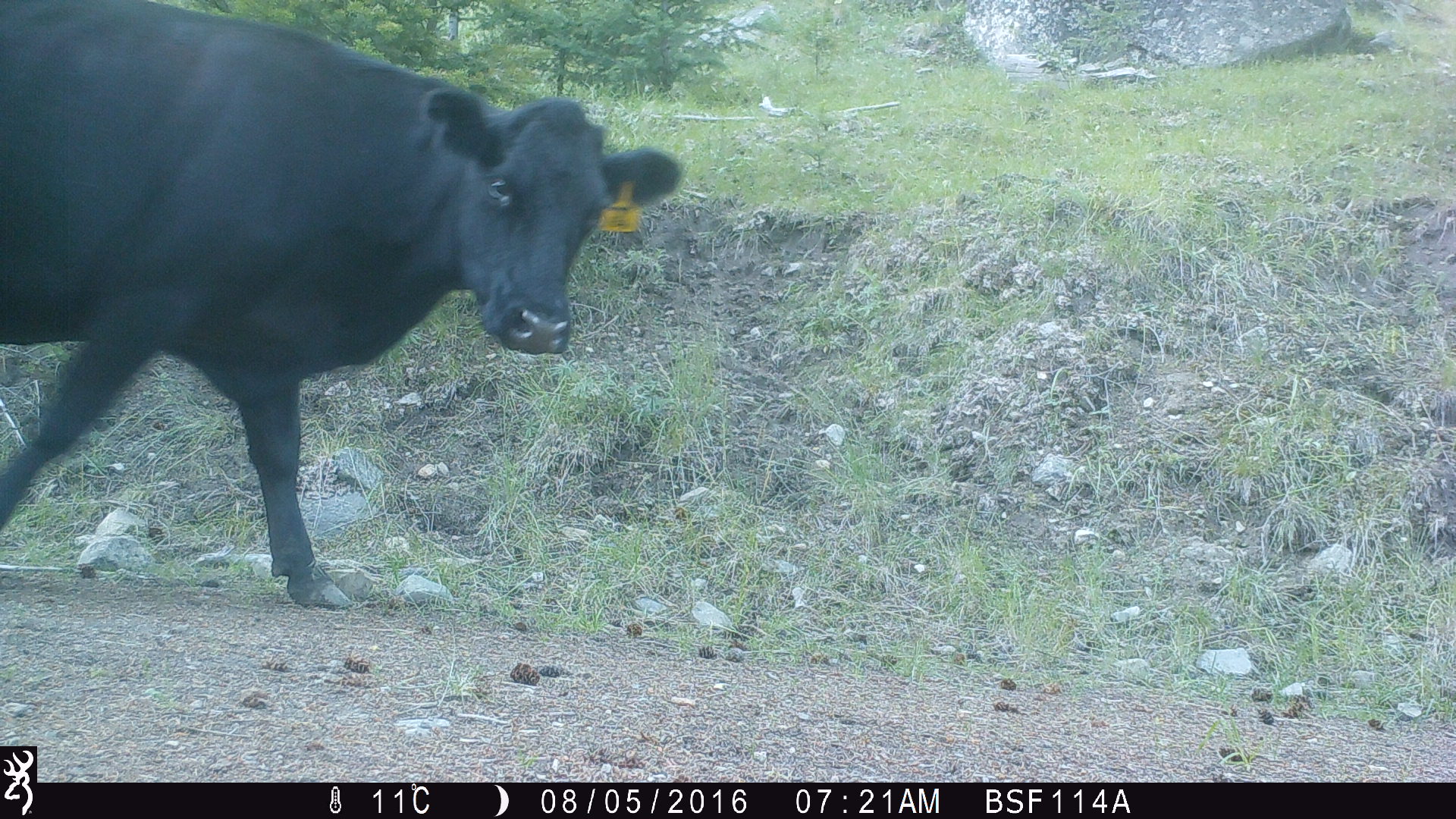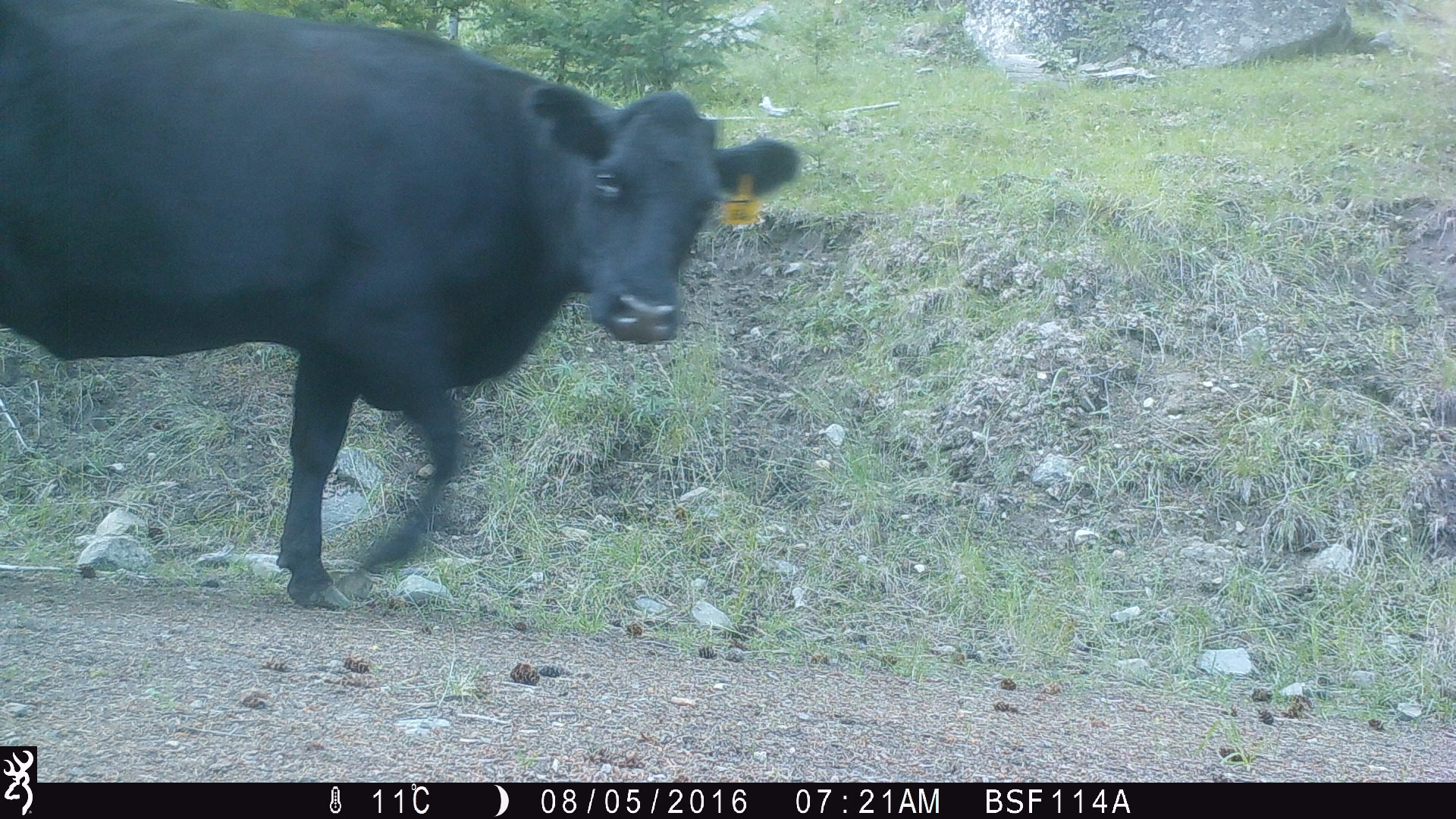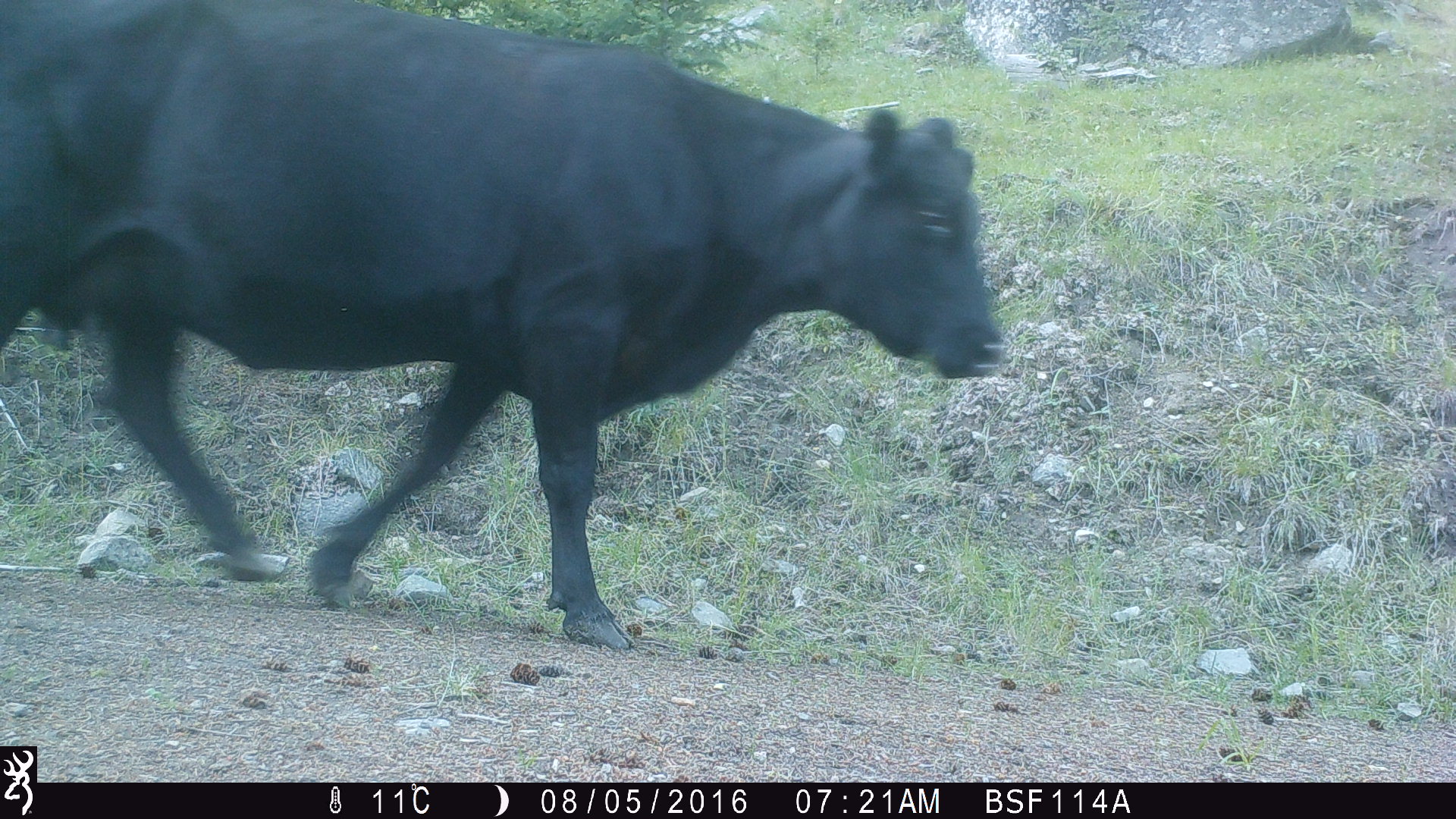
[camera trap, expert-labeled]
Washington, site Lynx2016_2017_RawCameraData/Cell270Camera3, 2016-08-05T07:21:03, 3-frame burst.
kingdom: Animalia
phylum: Chordata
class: Mammalia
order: Artiodactyla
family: Bovidae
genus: Bos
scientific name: Bos taurus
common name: domestic cattle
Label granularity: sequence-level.